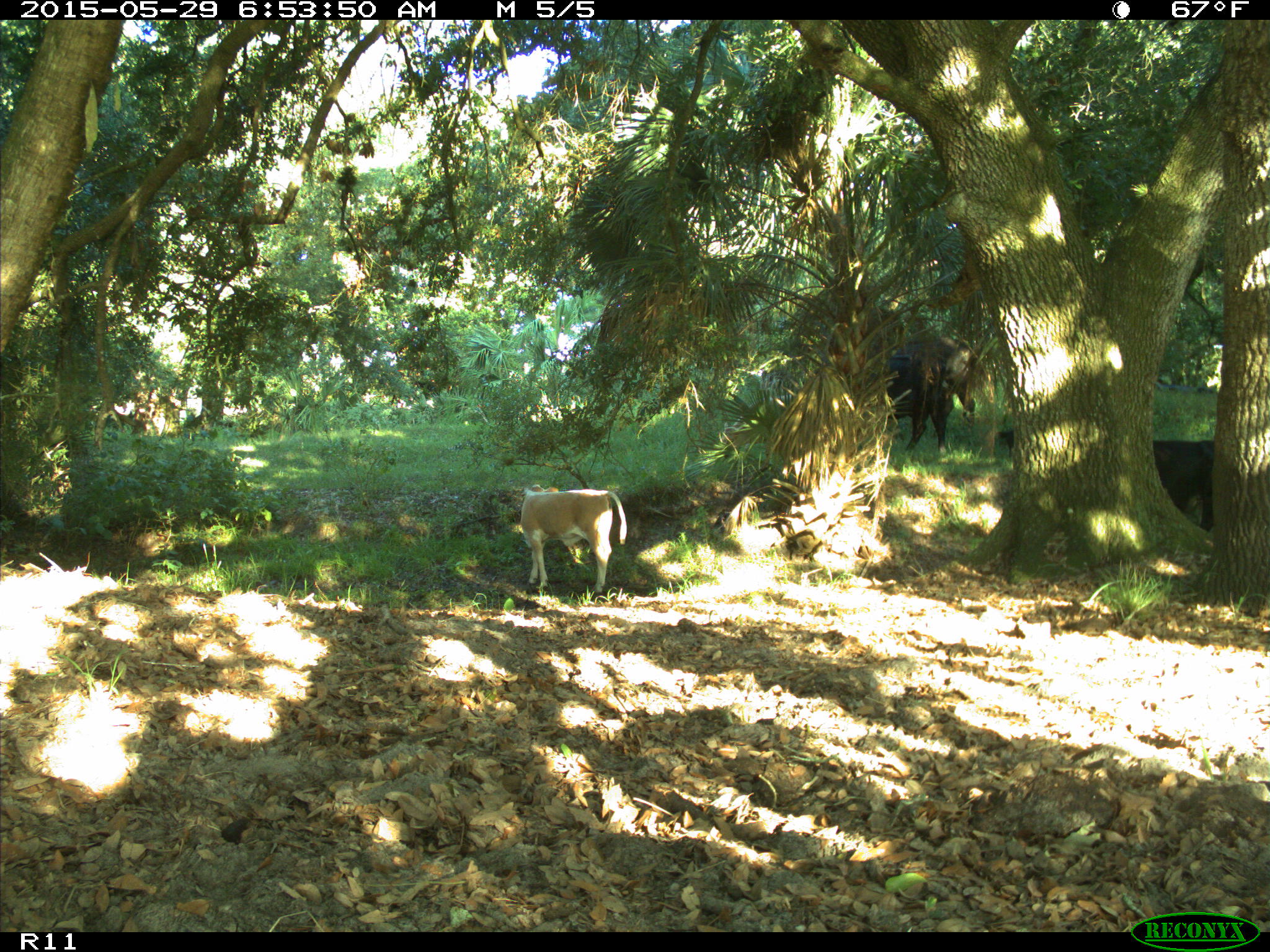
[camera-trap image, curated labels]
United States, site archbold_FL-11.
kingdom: Animalia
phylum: Chordata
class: Mammalia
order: Artiodactyla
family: Bovidae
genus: Bos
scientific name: Bos taurus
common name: domestic cow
Bos taurus (domestic cow).